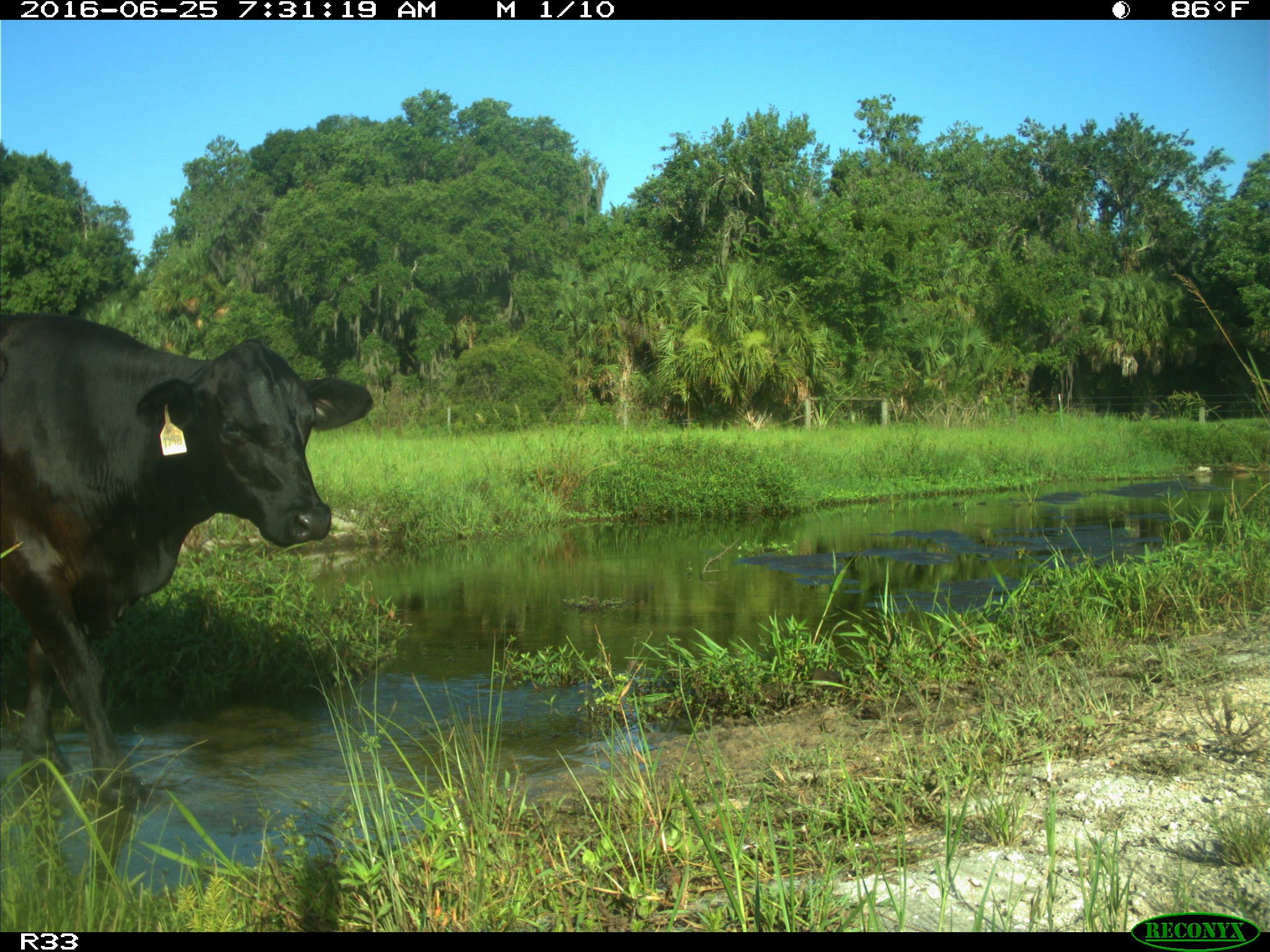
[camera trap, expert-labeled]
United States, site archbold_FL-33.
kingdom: Animalia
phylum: Chordata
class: Mammalia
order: Artiodactyla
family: Bovidae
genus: Bos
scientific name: Bos taurus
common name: domestic cow